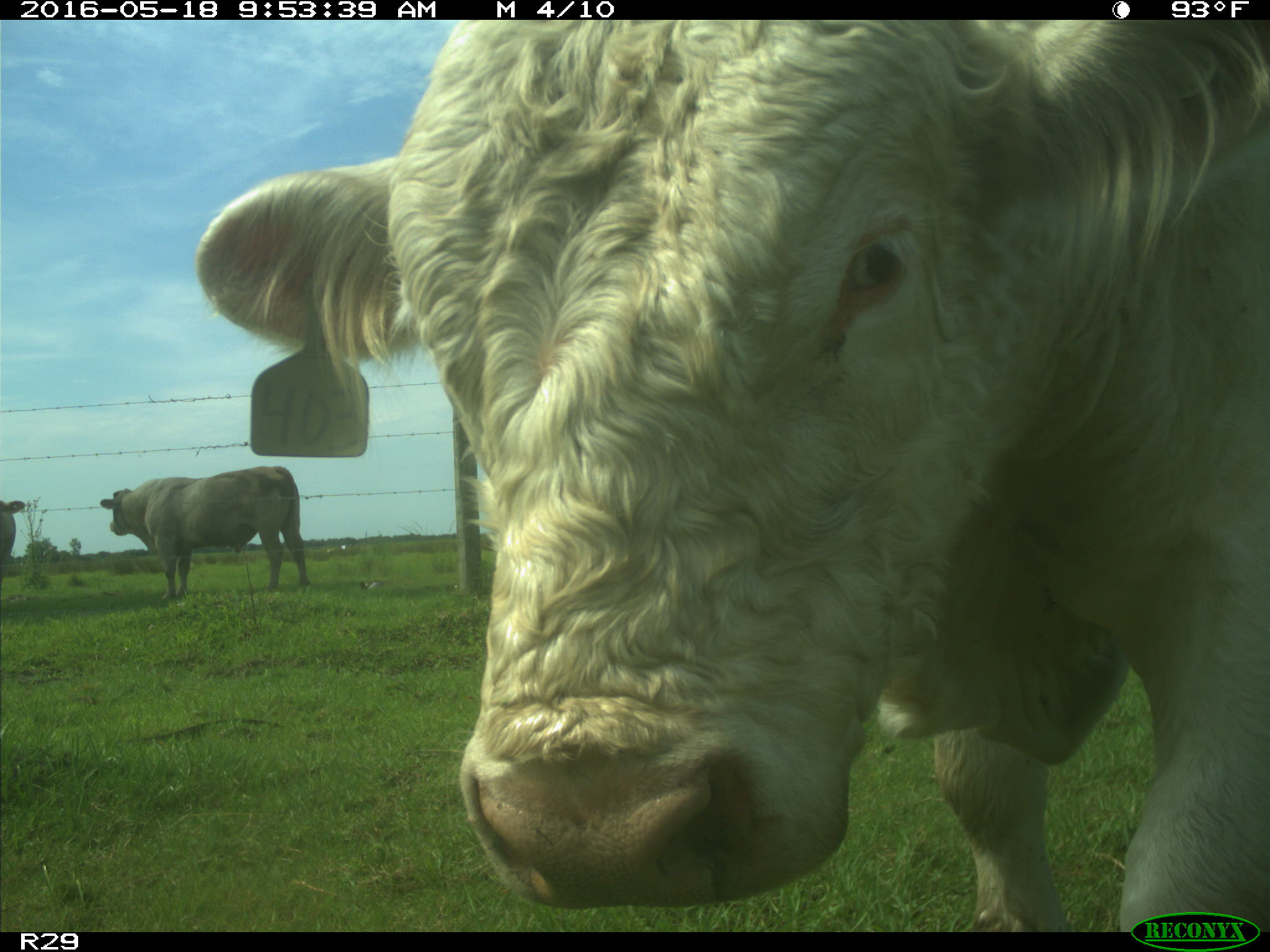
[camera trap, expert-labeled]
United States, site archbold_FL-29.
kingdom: Animalia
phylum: Chordata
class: Mammalia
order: Artiodactyla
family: Bovidae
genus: Bos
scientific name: Bos taurus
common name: domestic cow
Bos taurus (domestic cow).